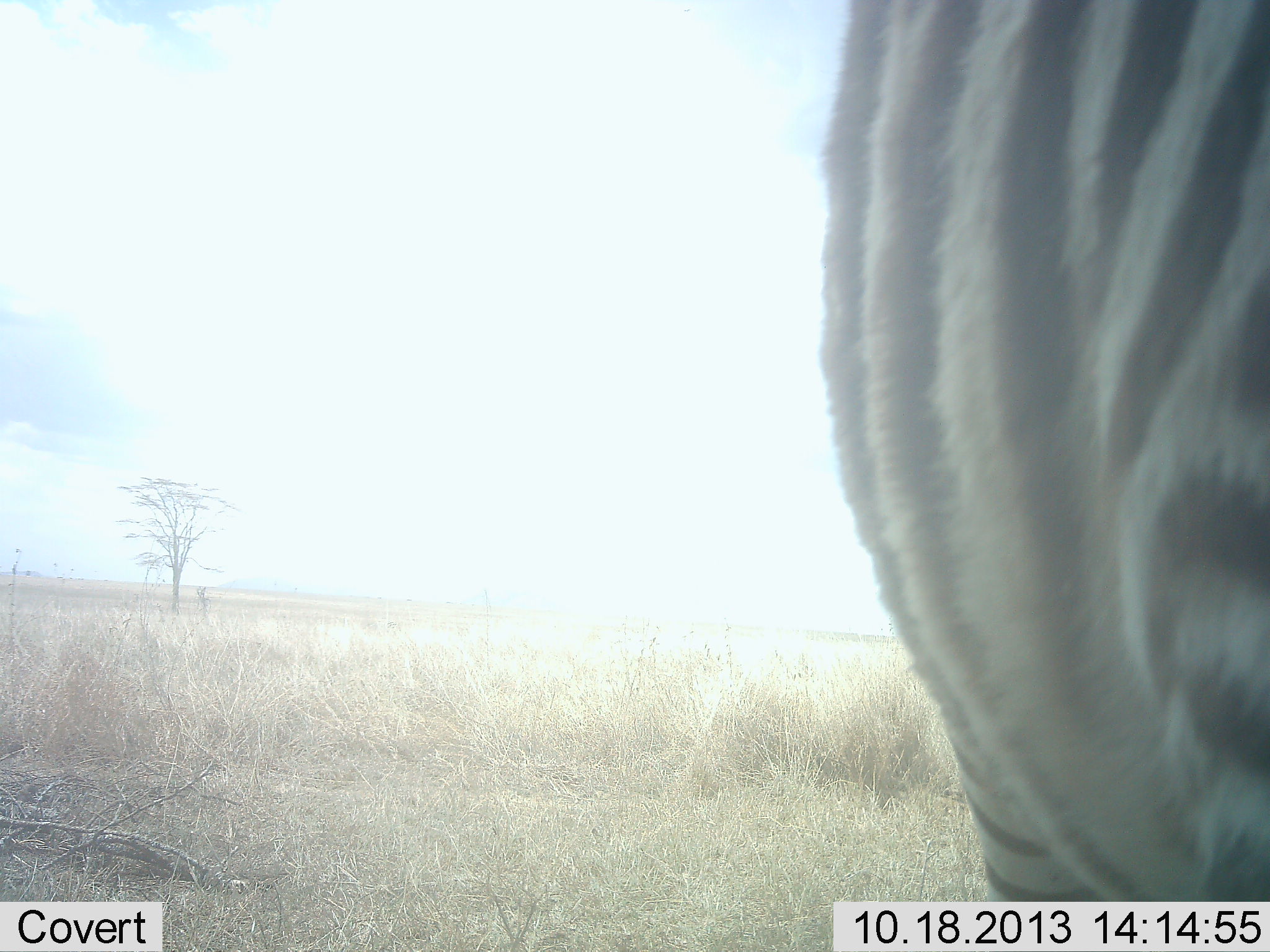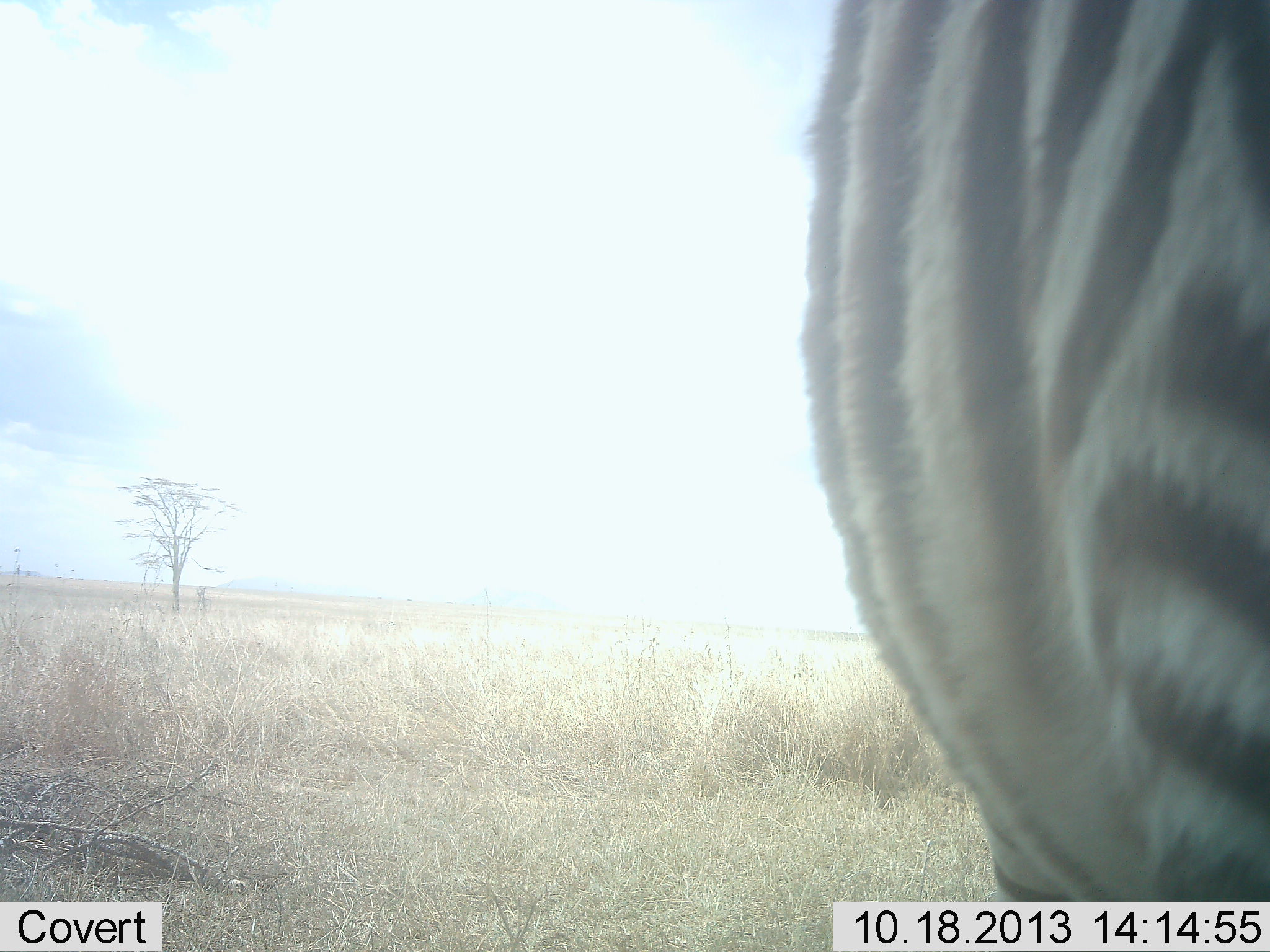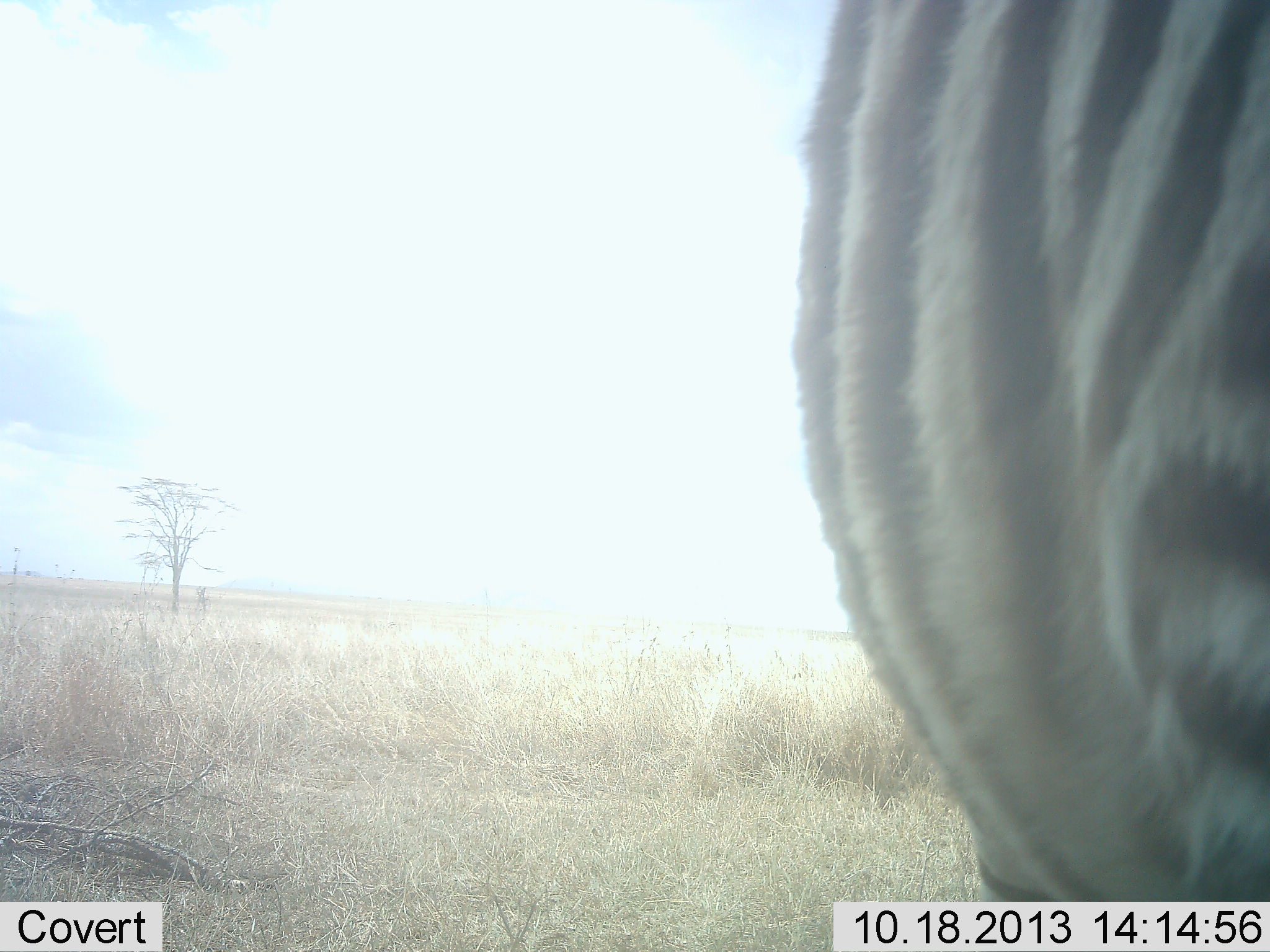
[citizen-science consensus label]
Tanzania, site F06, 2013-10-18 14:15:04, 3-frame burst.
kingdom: Animalia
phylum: Chordata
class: Mammalia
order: Perissodactyla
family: Equidae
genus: Equus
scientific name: Equus quagga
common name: plains zebra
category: zebra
Zebra (plains zebra) (Equus quagga), count 1. Behavior (volunteer vote fractions): standing 89%, resting 0%, moving 17%, interacting 0%. Young present (vote fraction): 0%. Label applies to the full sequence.